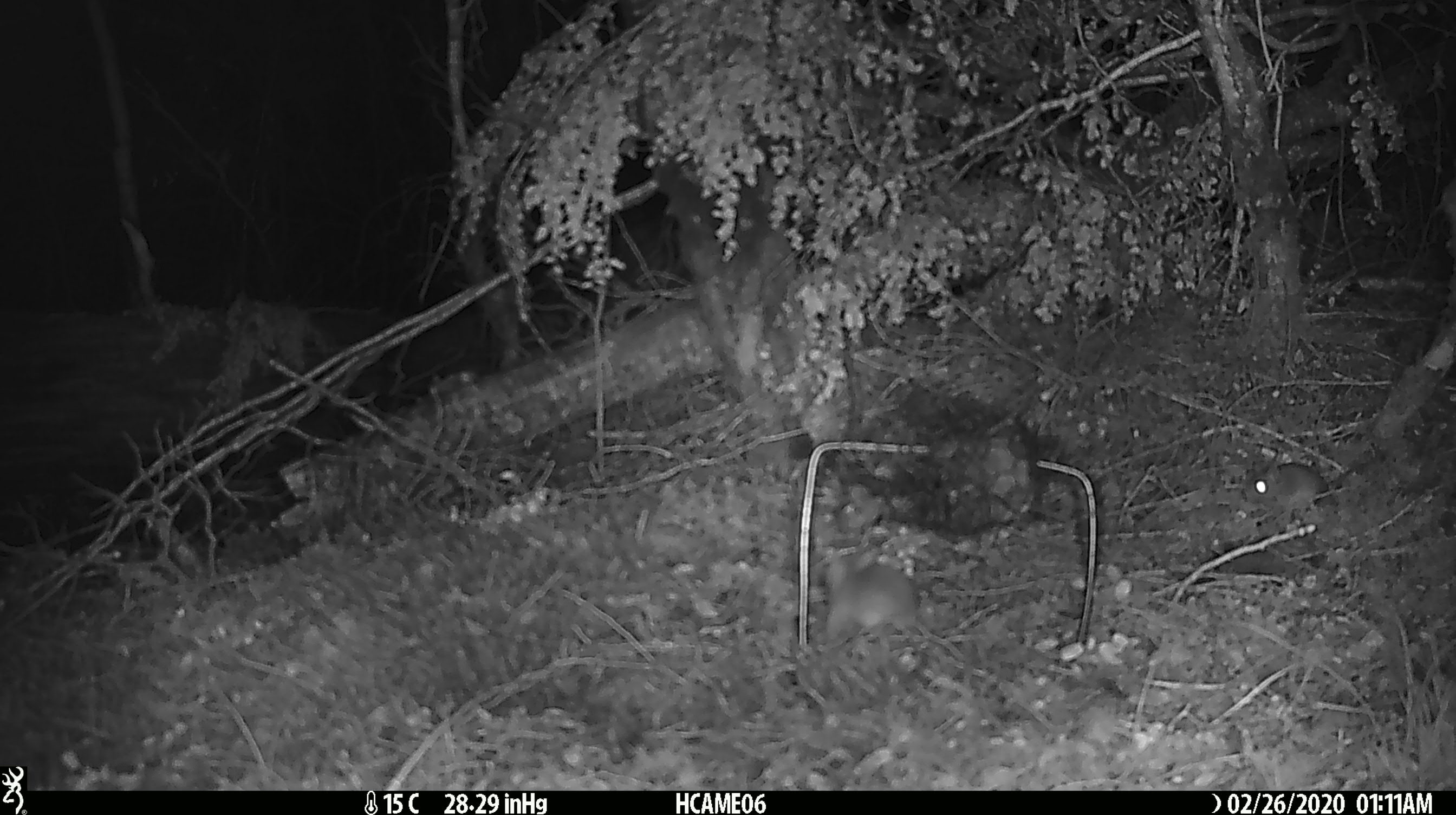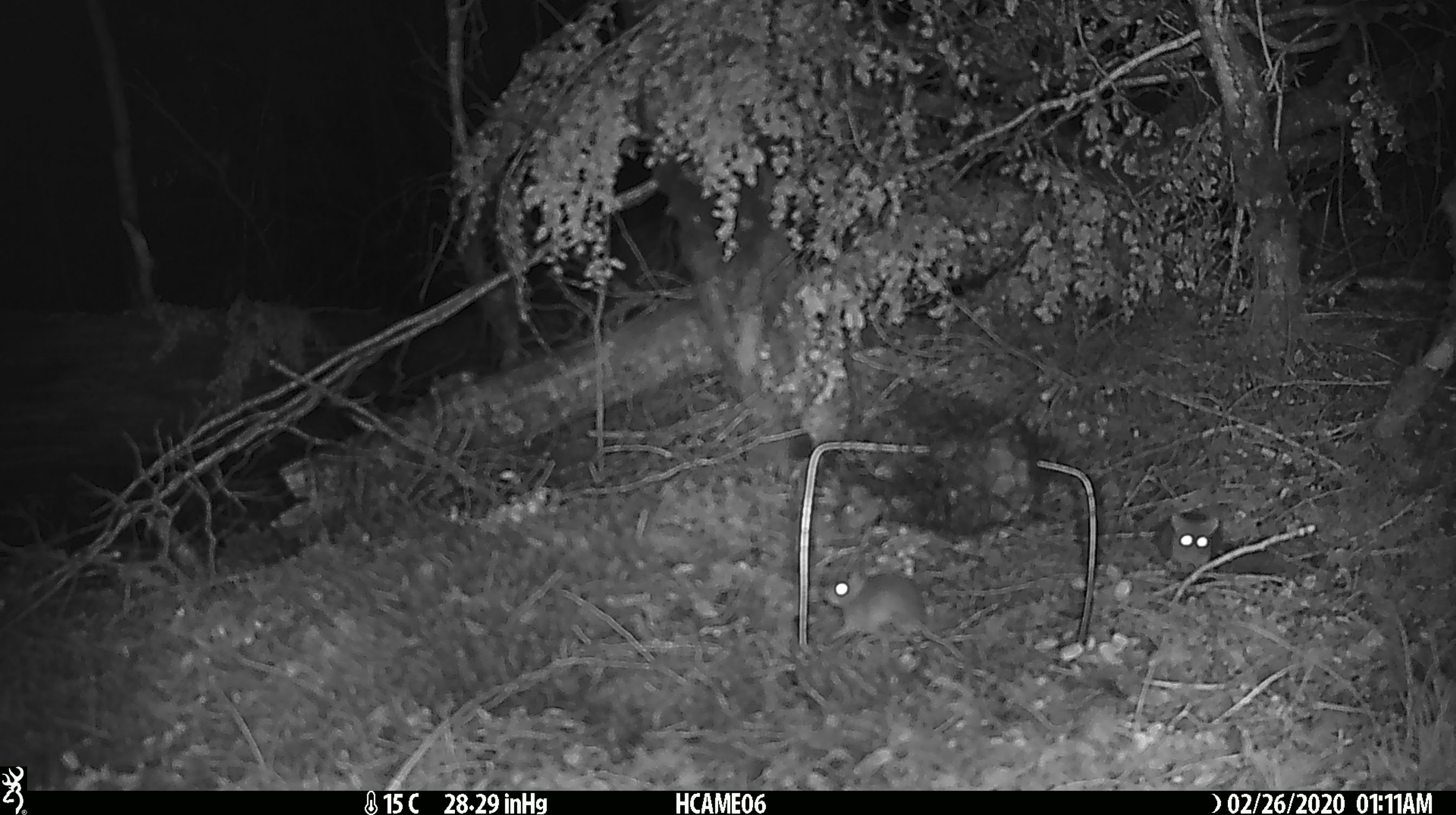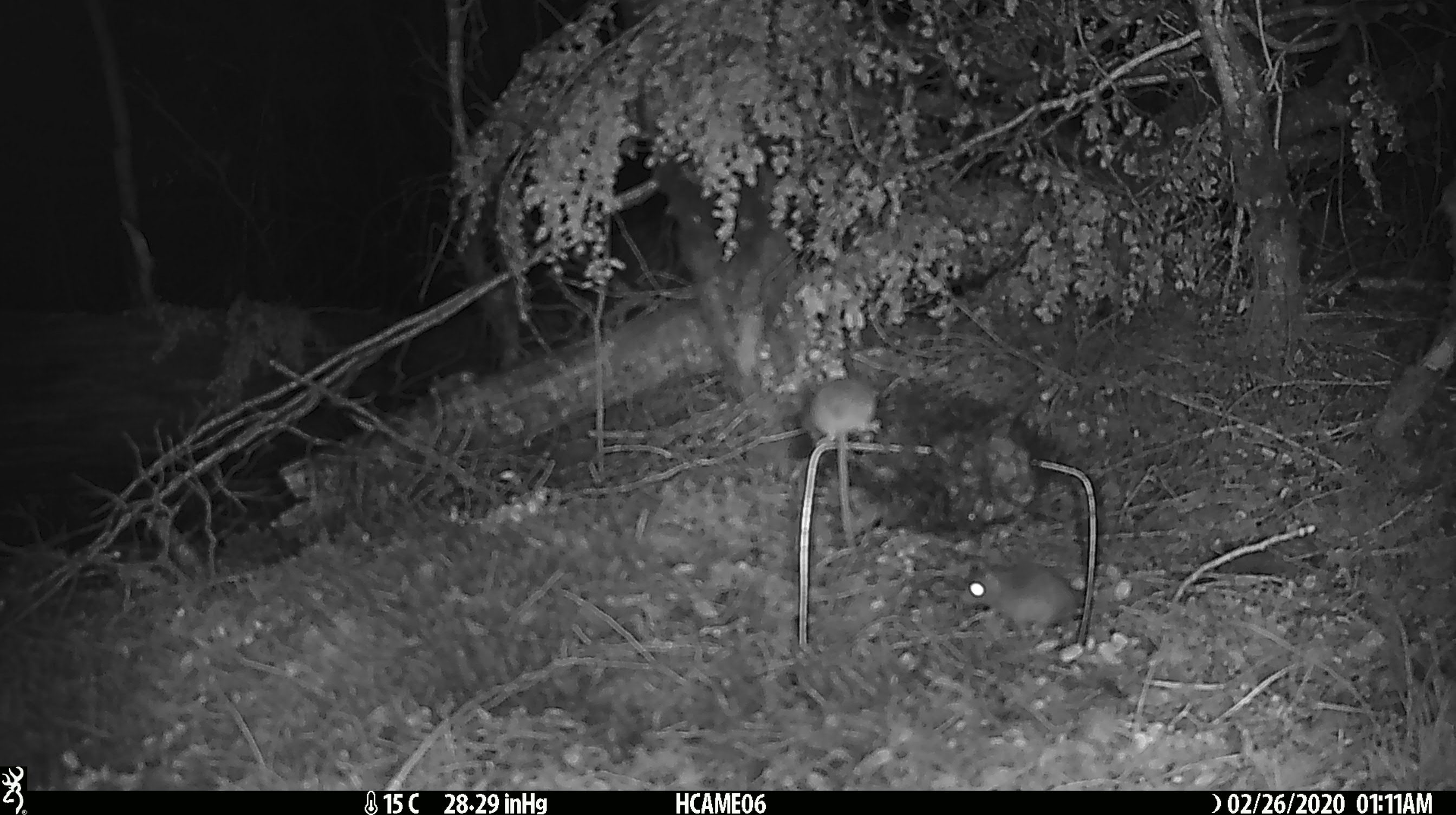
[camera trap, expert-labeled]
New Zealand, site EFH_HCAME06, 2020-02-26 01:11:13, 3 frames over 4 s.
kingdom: Animalia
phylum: Chordata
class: Mammalia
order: Rodentia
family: Muridae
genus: Mus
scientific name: Mus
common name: mouse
Mouse (Mus).